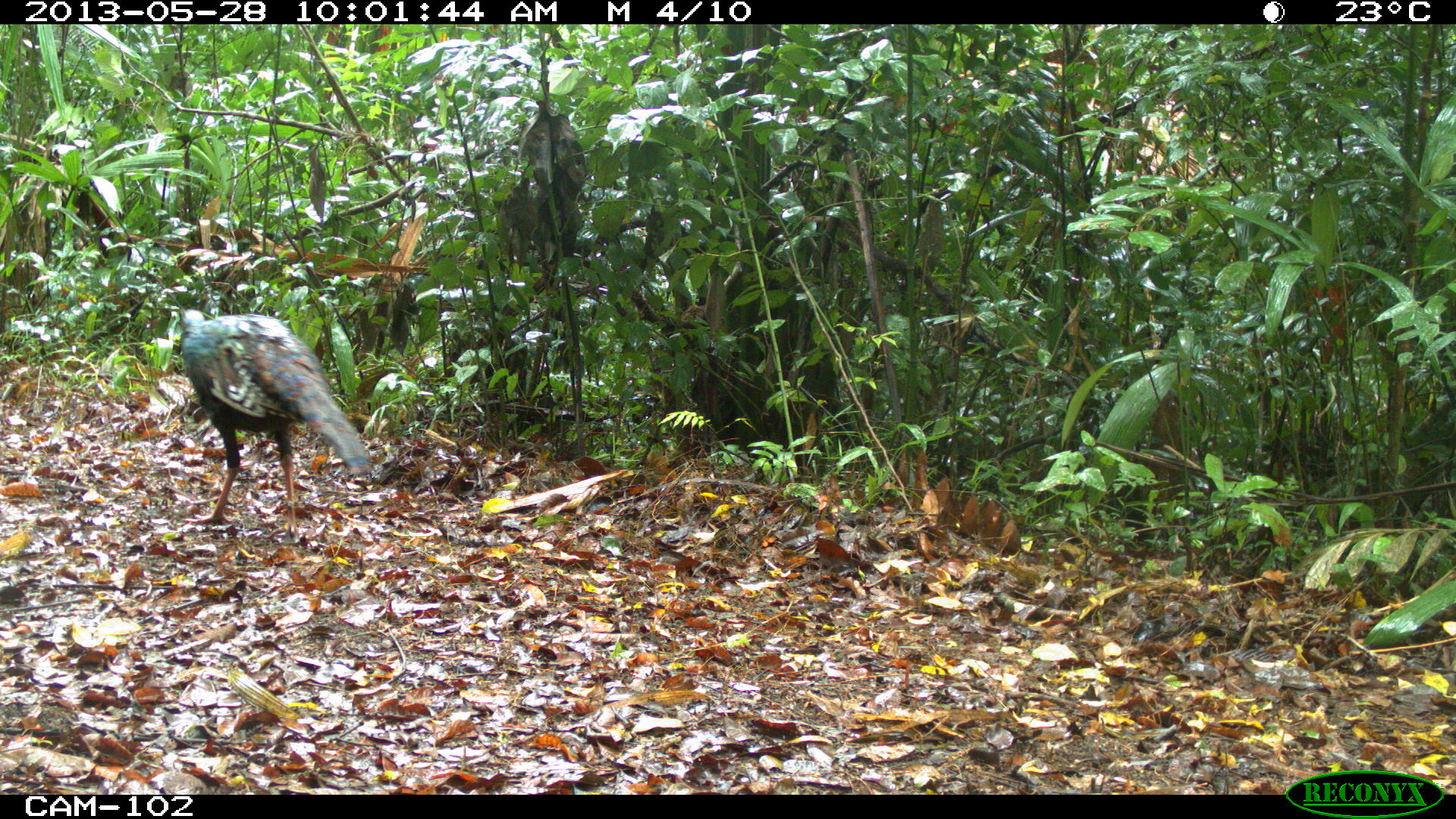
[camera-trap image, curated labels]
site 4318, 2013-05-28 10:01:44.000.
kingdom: Animalia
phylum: Chordata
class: Aves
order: Galliformes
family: Phasianidae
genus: Meleagris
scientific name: Meleagris ocellata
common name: ocellated turkey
Meleagris ocellata (ocellated turkey), count 1.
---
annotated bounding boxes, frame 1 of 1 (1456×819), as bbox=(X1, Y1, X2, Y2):
meleagris ocellata: bbox=(179, 309, 368, 539)